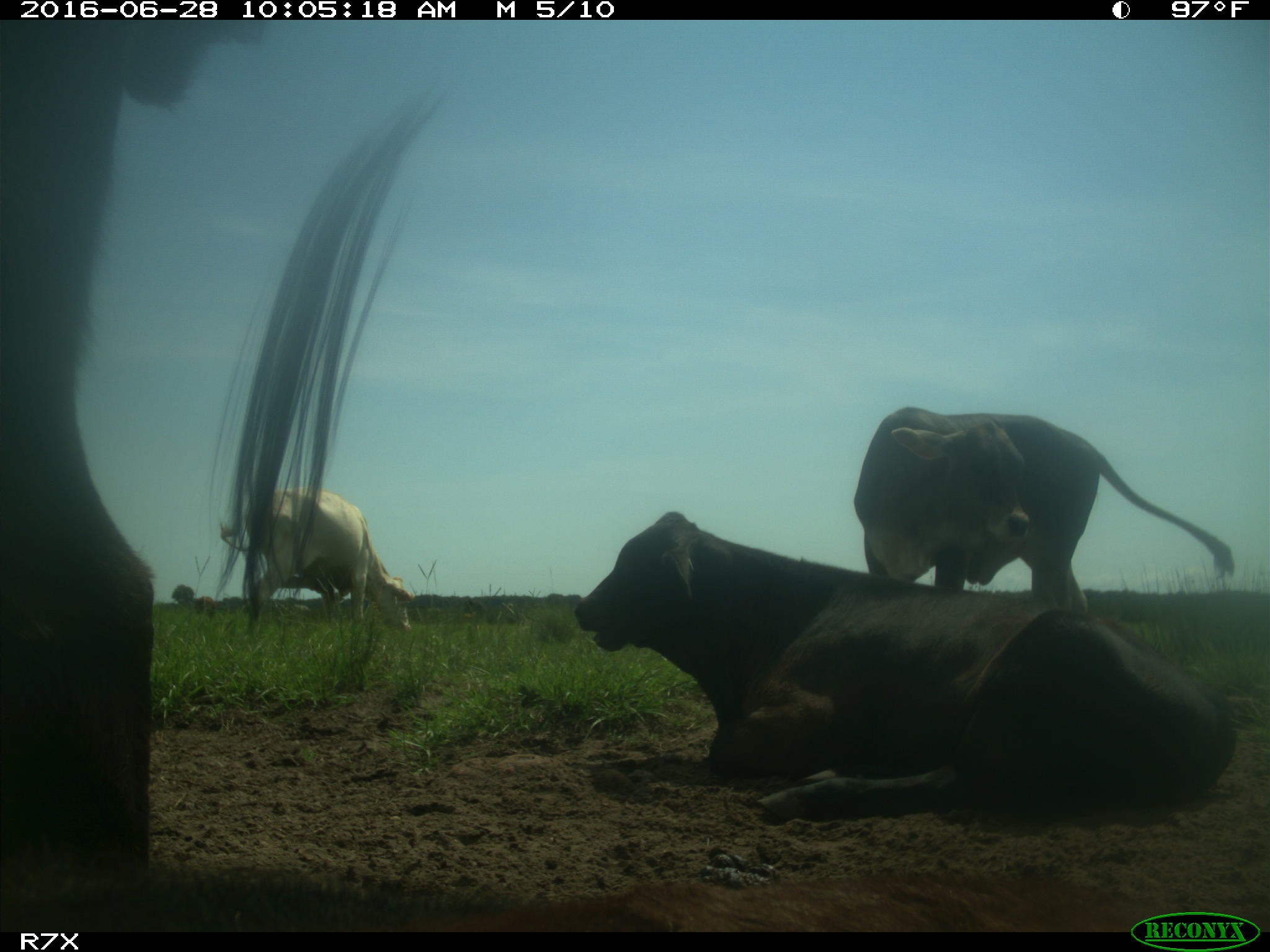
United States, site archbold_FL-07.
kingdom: Animalia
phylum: Chordata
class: Mammalia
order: Artiodactyla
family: Bovidae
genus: Bos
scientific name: Bos taurus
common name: domestic cow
Bos taurus (domestic cow).